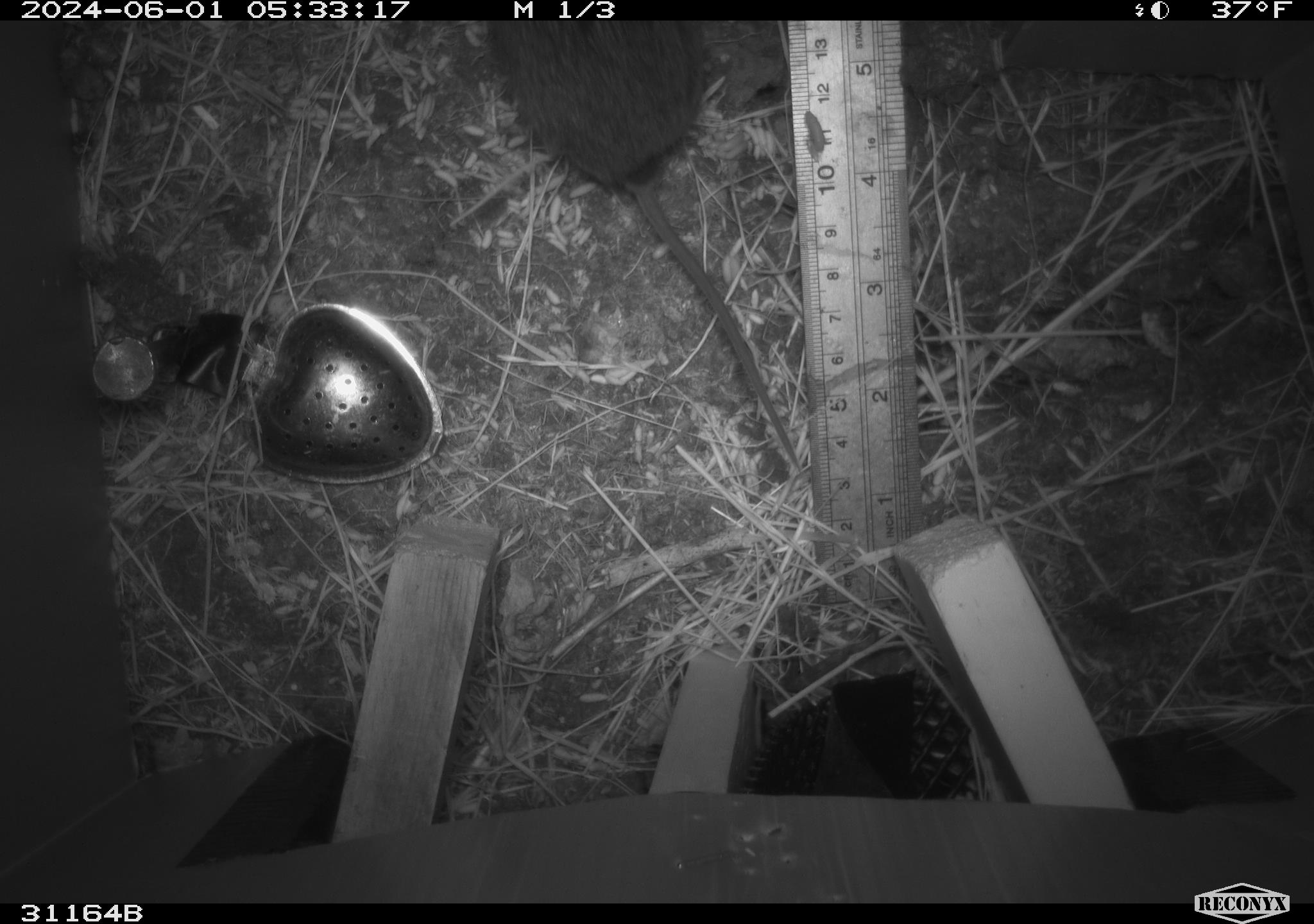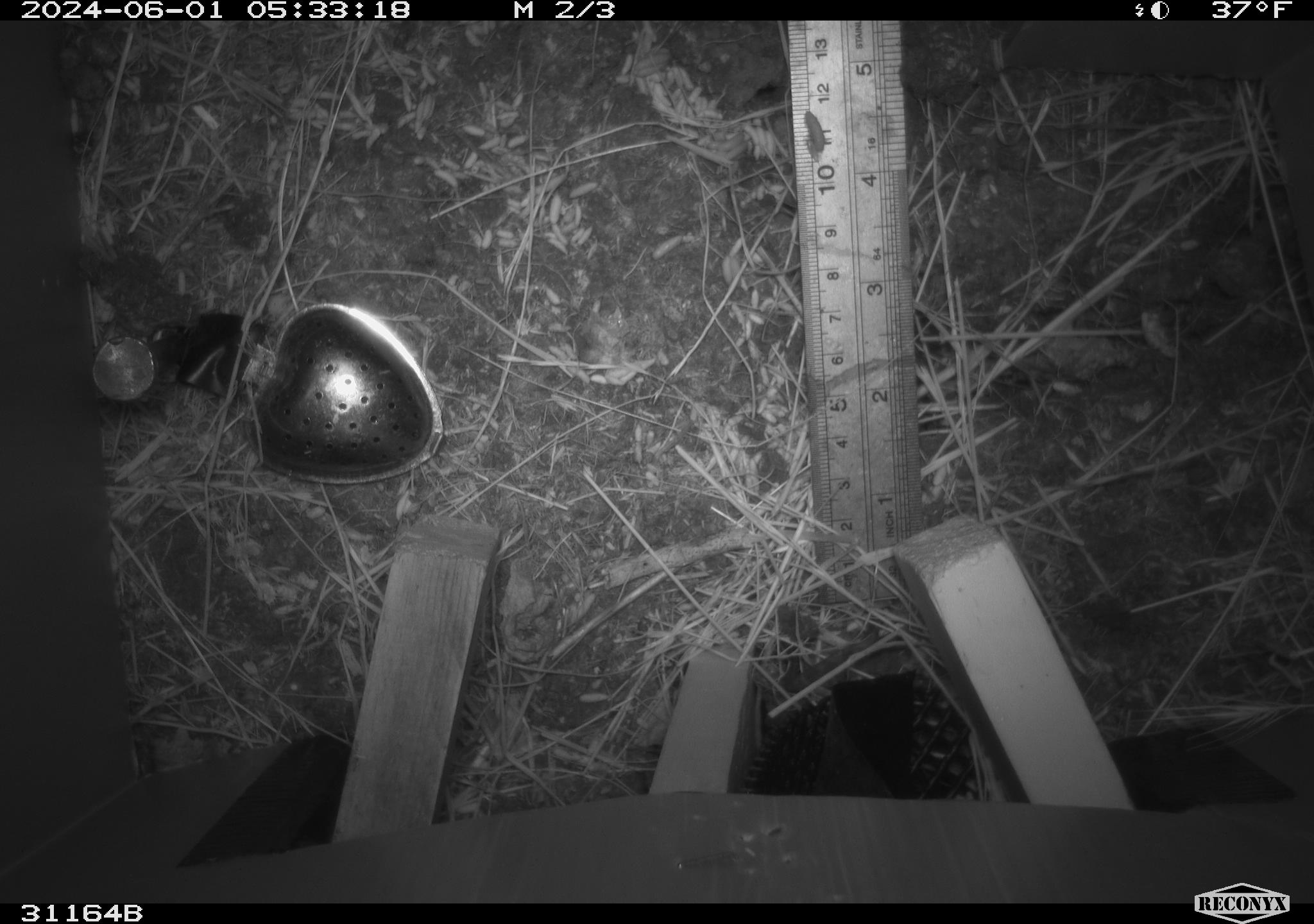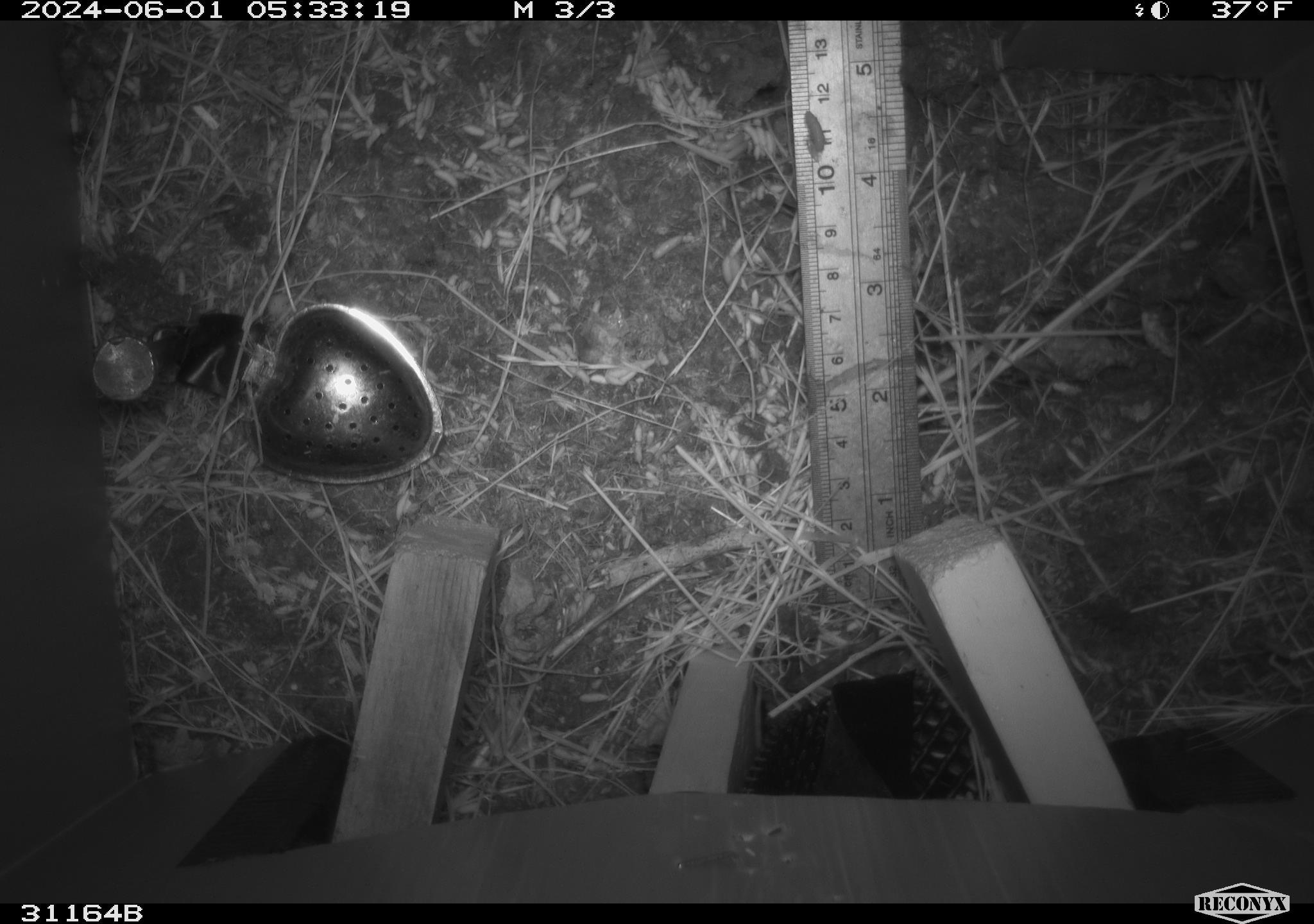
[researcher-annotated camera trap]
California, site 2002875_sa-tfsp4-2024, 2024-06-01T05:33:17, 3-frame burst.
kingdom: Animalia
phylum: Chordata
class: Mammalia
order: Rodentia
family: Cricetidae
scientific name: Arvicolinae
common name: voles, lemmings, and muskrats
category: arvicolinae subfamily